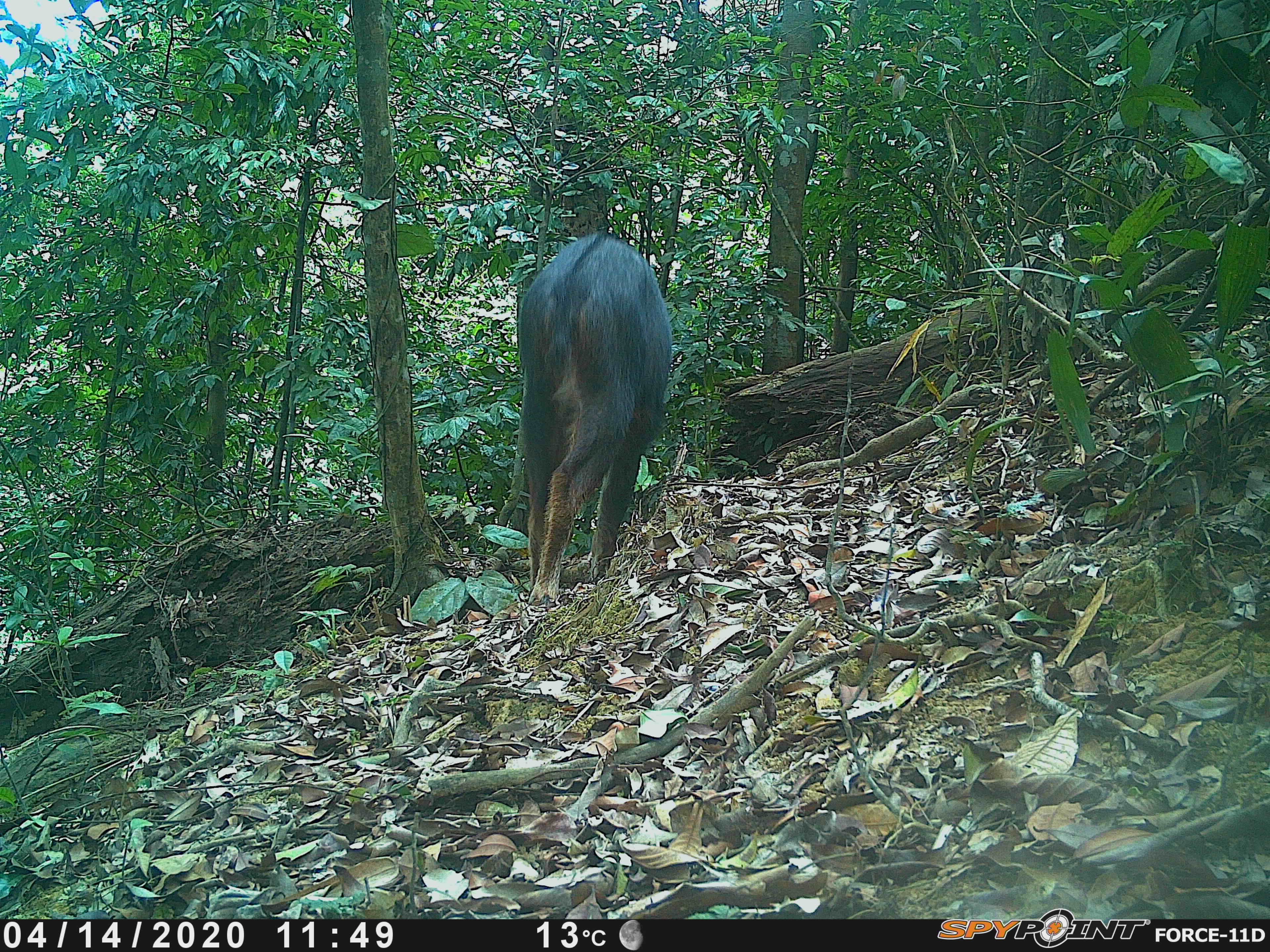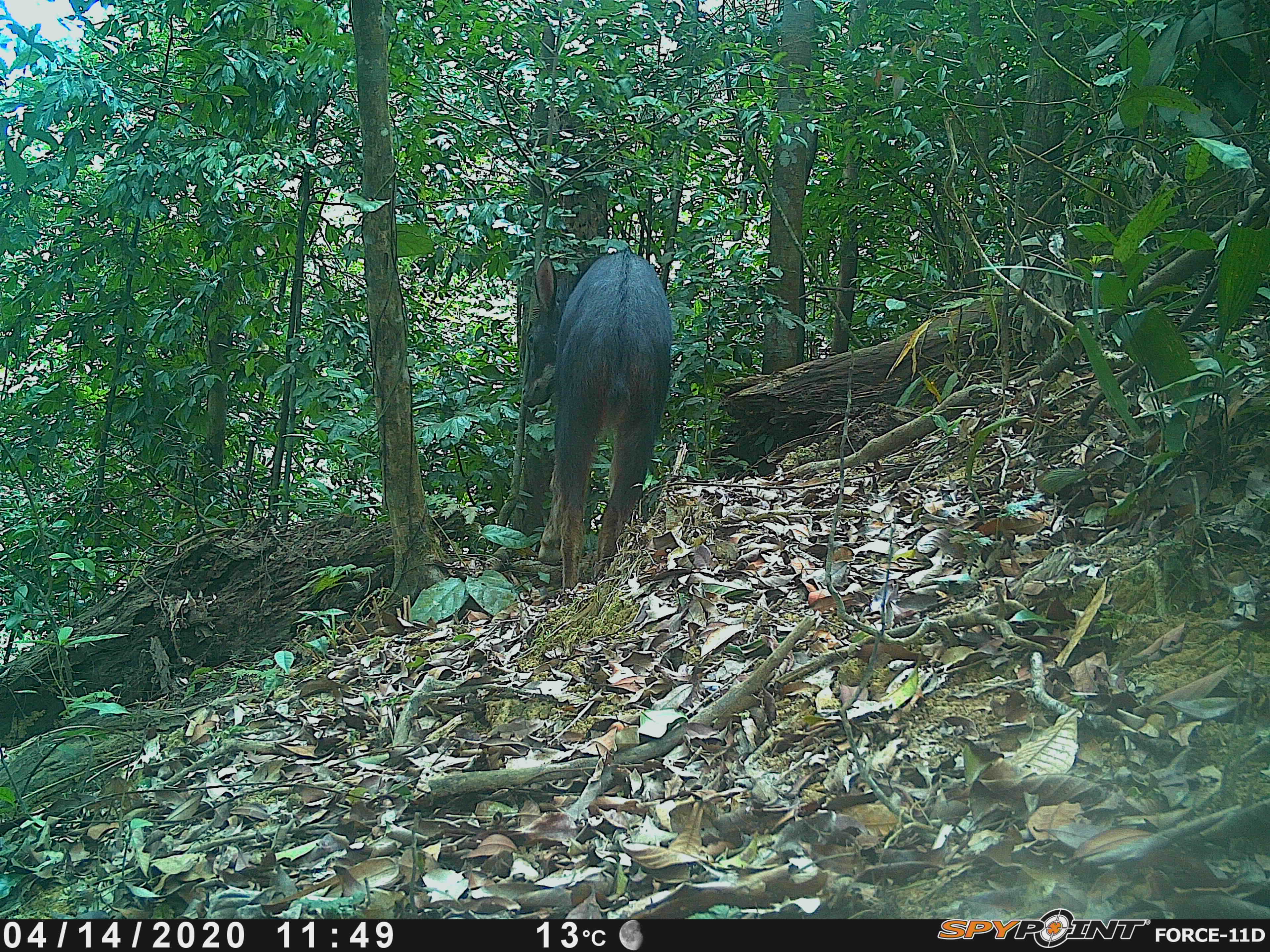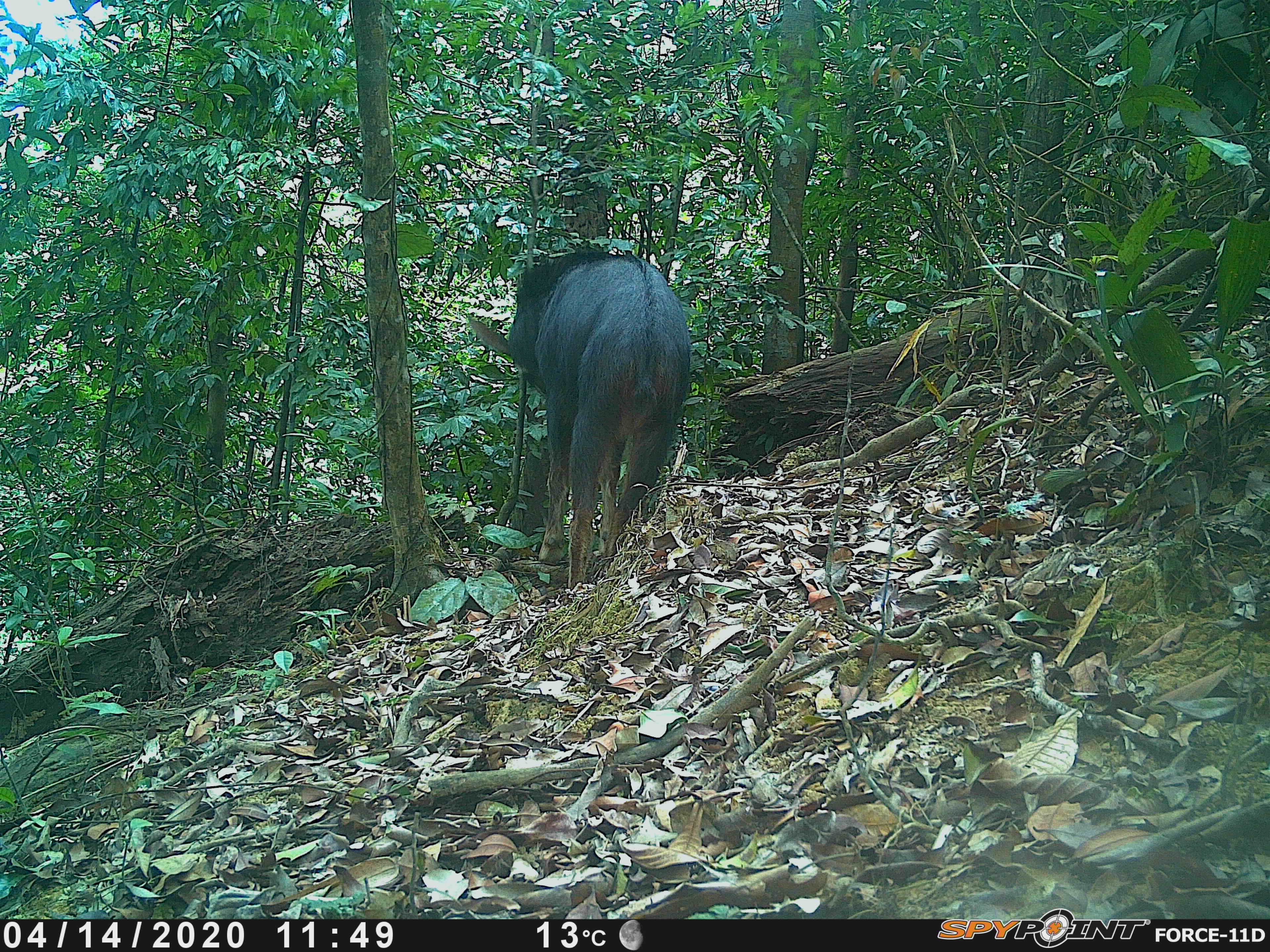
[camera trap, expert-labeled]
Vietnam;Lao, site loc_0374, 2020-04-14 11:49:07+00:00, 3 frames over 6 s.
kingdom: Animalia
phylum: Chordata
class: Mammalia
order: Artiodactyla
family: Bovidae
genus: Capricornis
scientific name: Capricornis sumatraensis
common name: chinese serow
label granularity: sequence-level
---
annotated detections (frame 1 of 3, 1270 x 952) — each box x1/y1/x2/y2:
chinese serow: 515/230/671/603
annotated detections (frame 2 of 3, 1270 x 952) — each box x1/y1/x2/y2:
chinese serow: 521/247/671/592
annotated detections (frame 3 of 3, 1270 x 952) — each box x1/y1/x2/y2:
chinese serow: 468/247/689/587